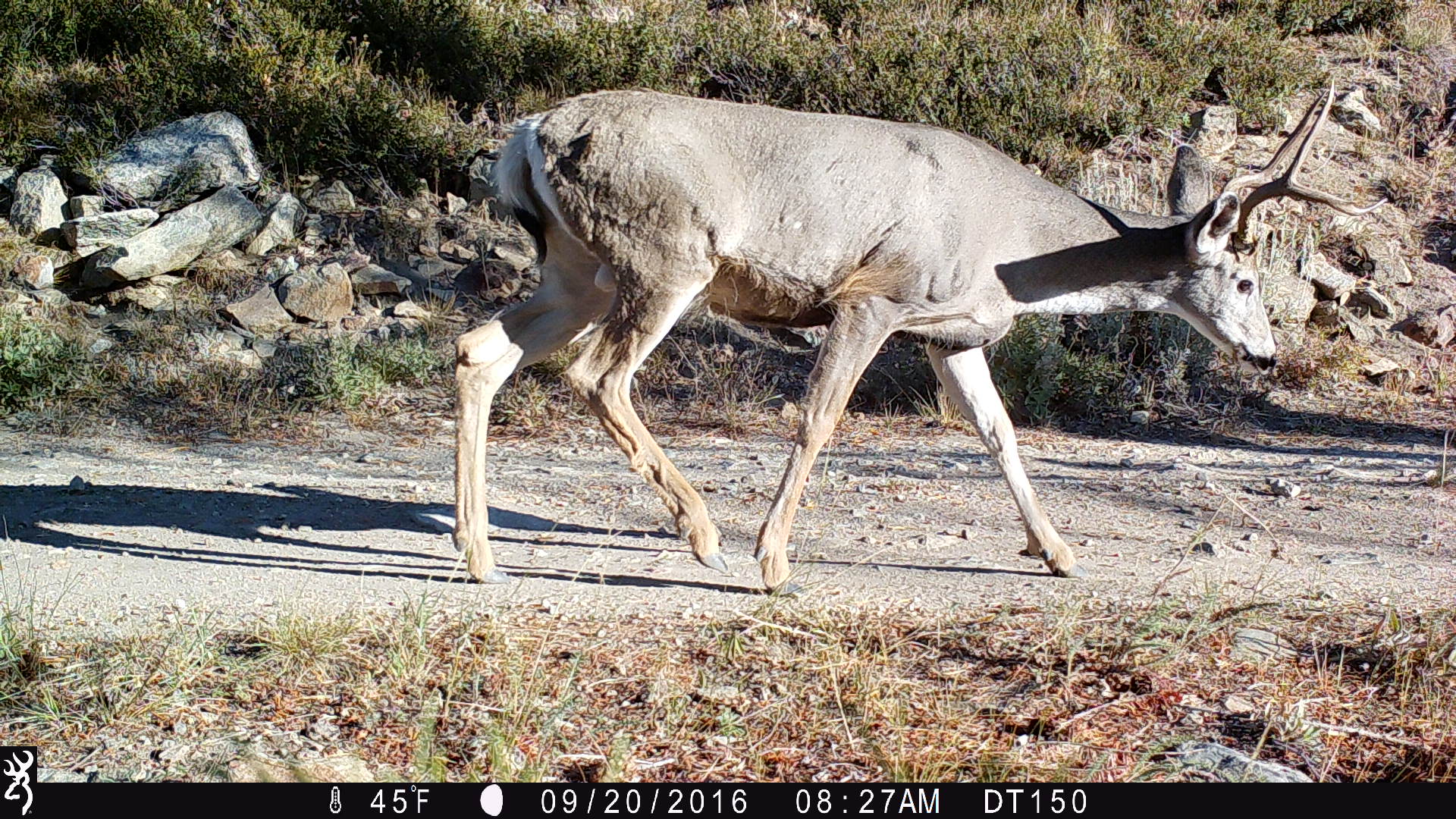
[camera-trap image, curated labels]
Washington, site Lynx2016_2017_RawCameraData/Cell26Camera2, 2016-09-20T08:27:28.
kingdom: Animalia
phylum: Chordata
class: Mammalia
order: Artiodactyla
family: Cervidae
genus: Odocoileus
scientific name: Odocoileus hemionus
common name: mule deer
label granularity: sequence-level